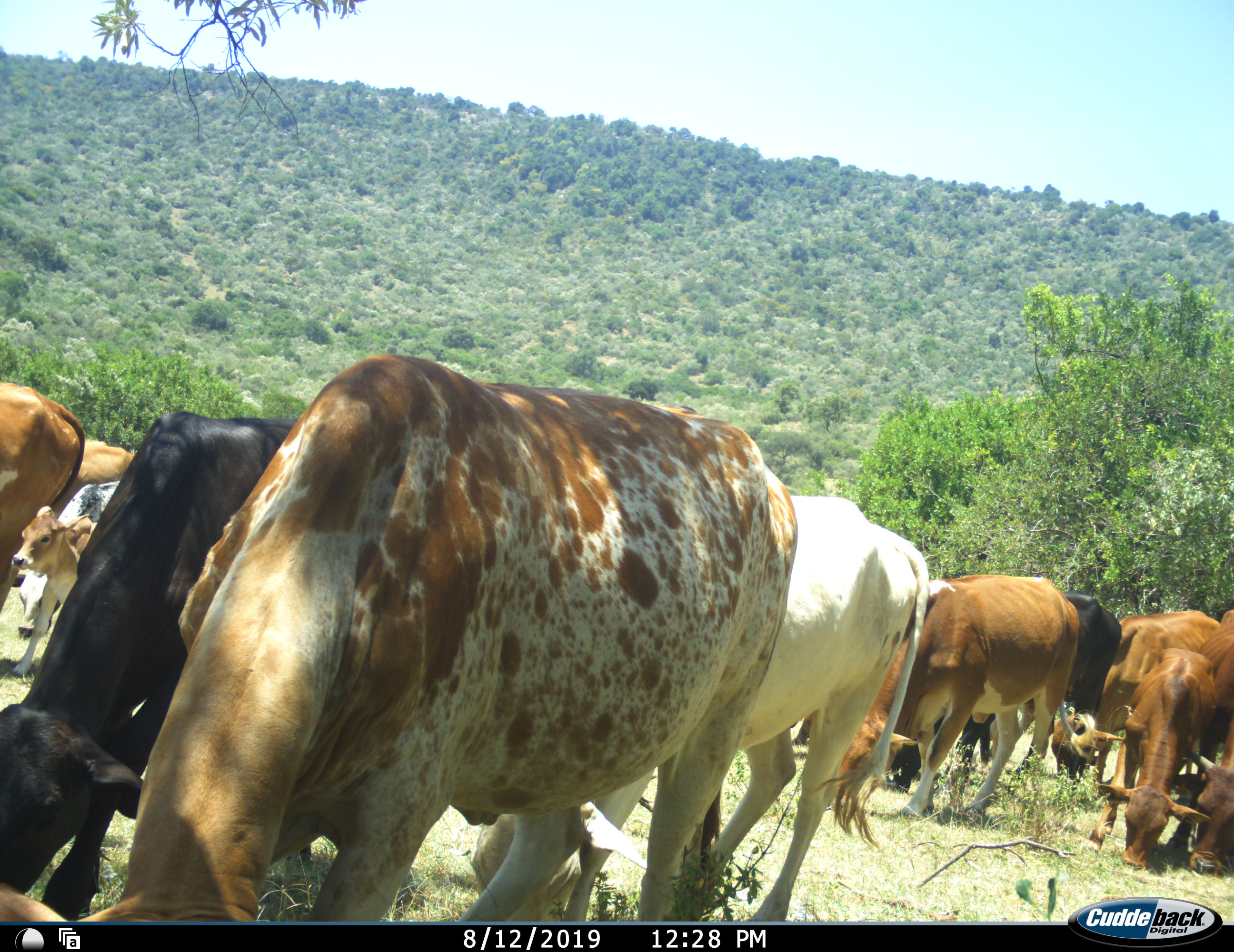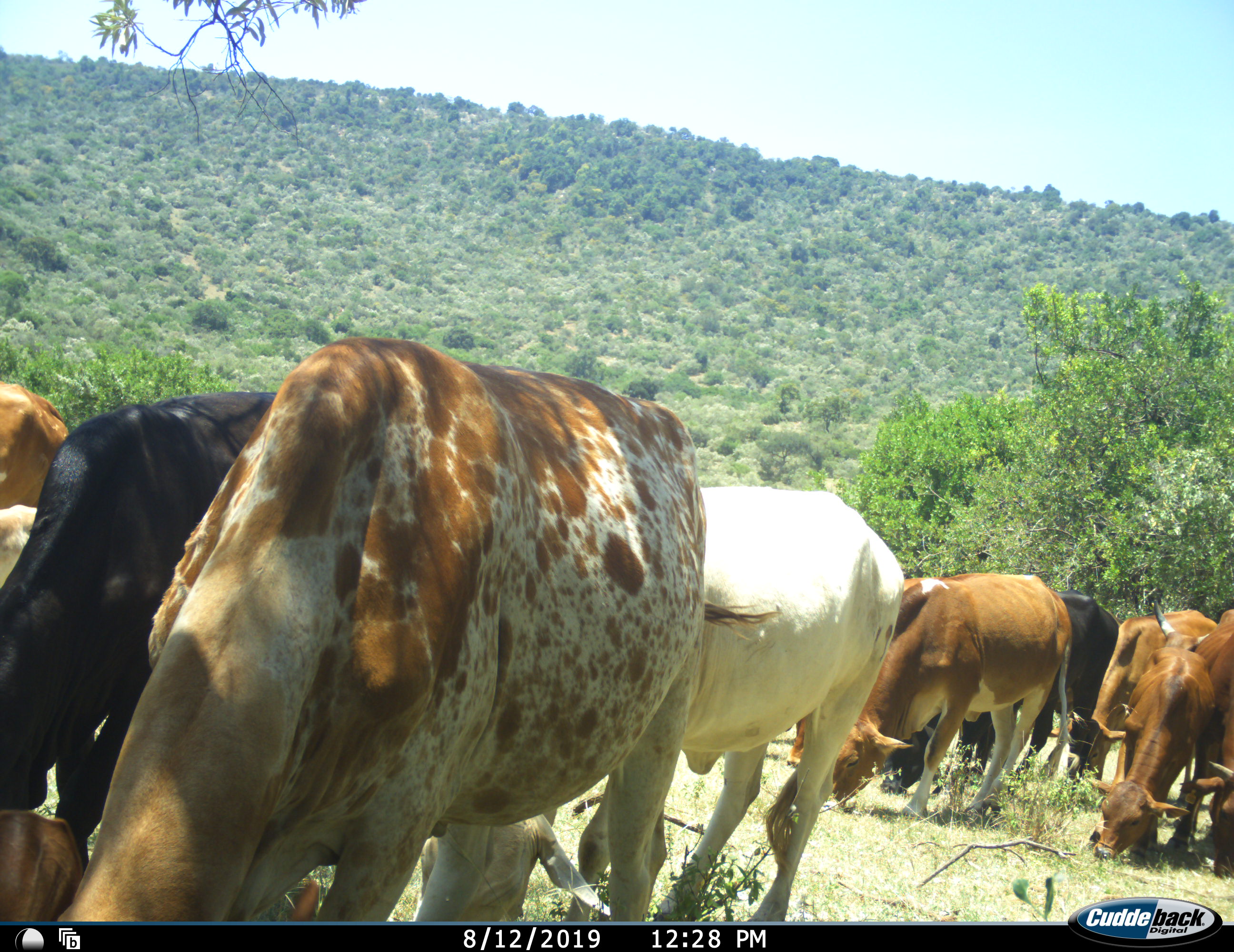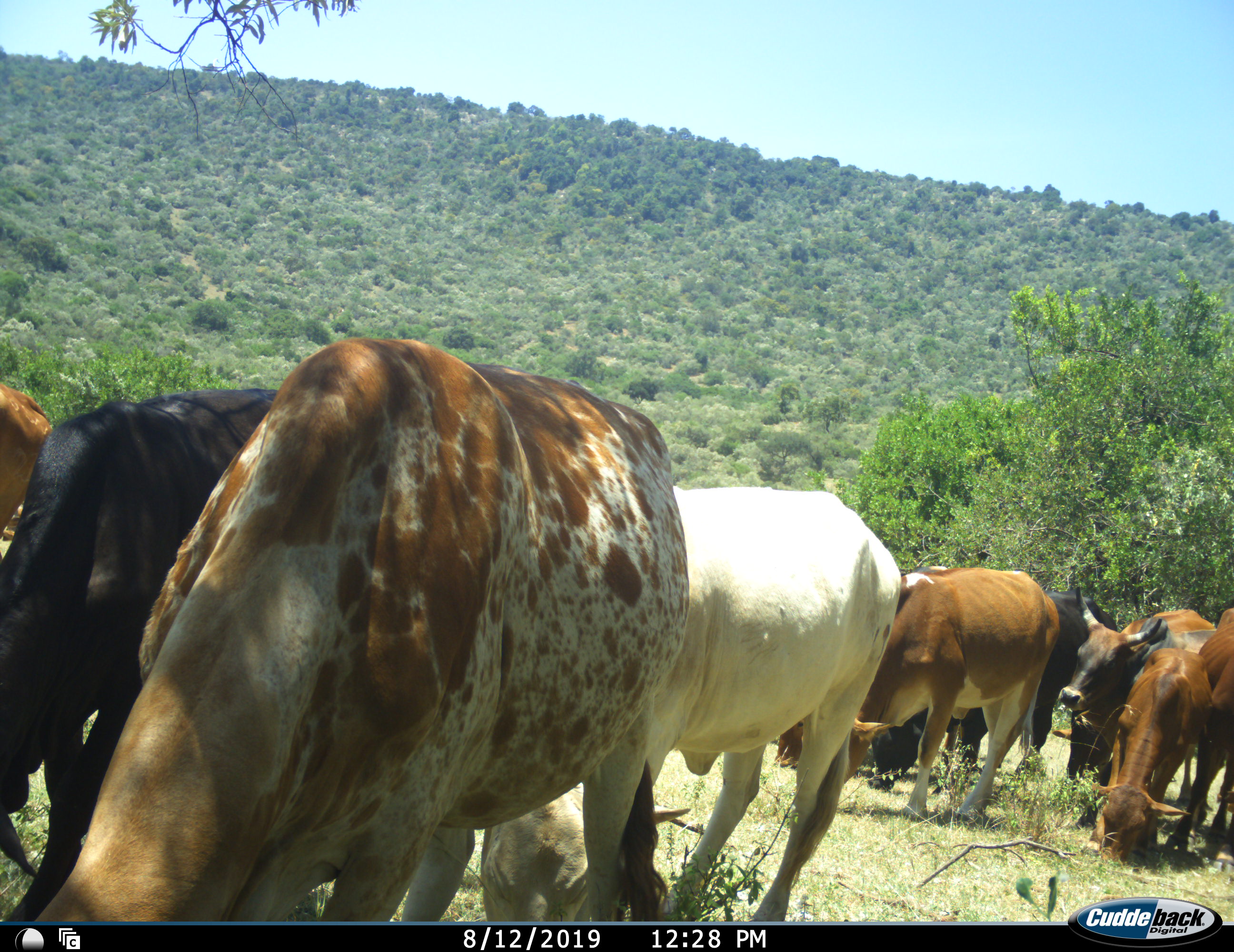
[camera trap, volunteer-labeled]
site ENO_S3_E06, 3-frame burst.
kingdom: Animalia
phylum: Chordata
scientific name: Vertebrata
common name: domestic animal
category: domesticanimal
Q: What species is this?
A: Domesticanimal (domestic animal) (Vertebrata).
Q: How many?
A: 11-50.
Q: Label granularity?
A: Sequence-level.